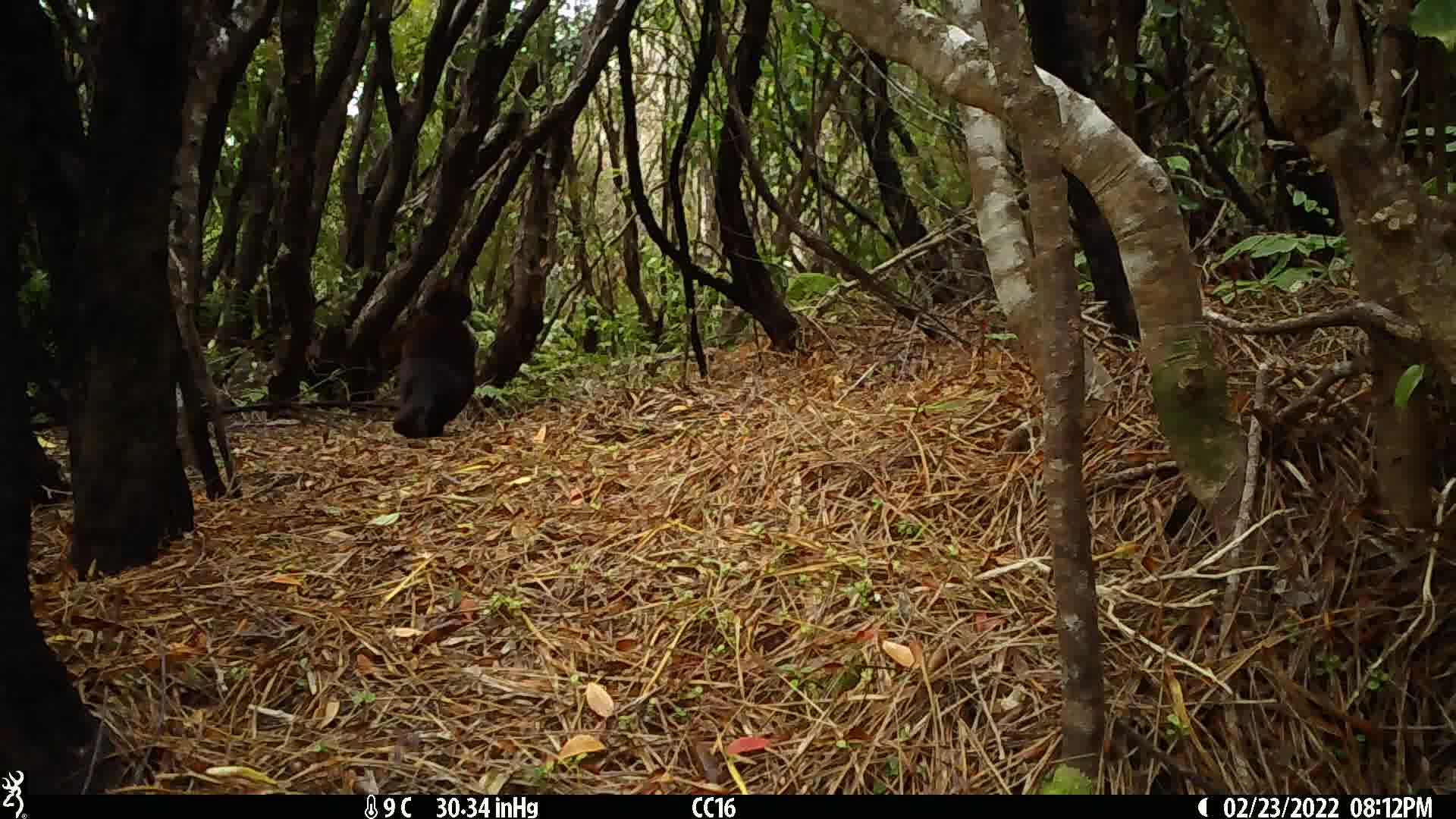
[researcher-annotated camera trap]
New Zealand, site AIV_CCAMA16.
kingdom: Animalia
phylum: Chordata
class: Mammalia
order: Carnivora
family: Felidae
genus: Felis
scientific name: Felis catus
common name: domestic cat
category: cat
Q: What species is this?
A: Cat (domestic cat) (Felis catus).